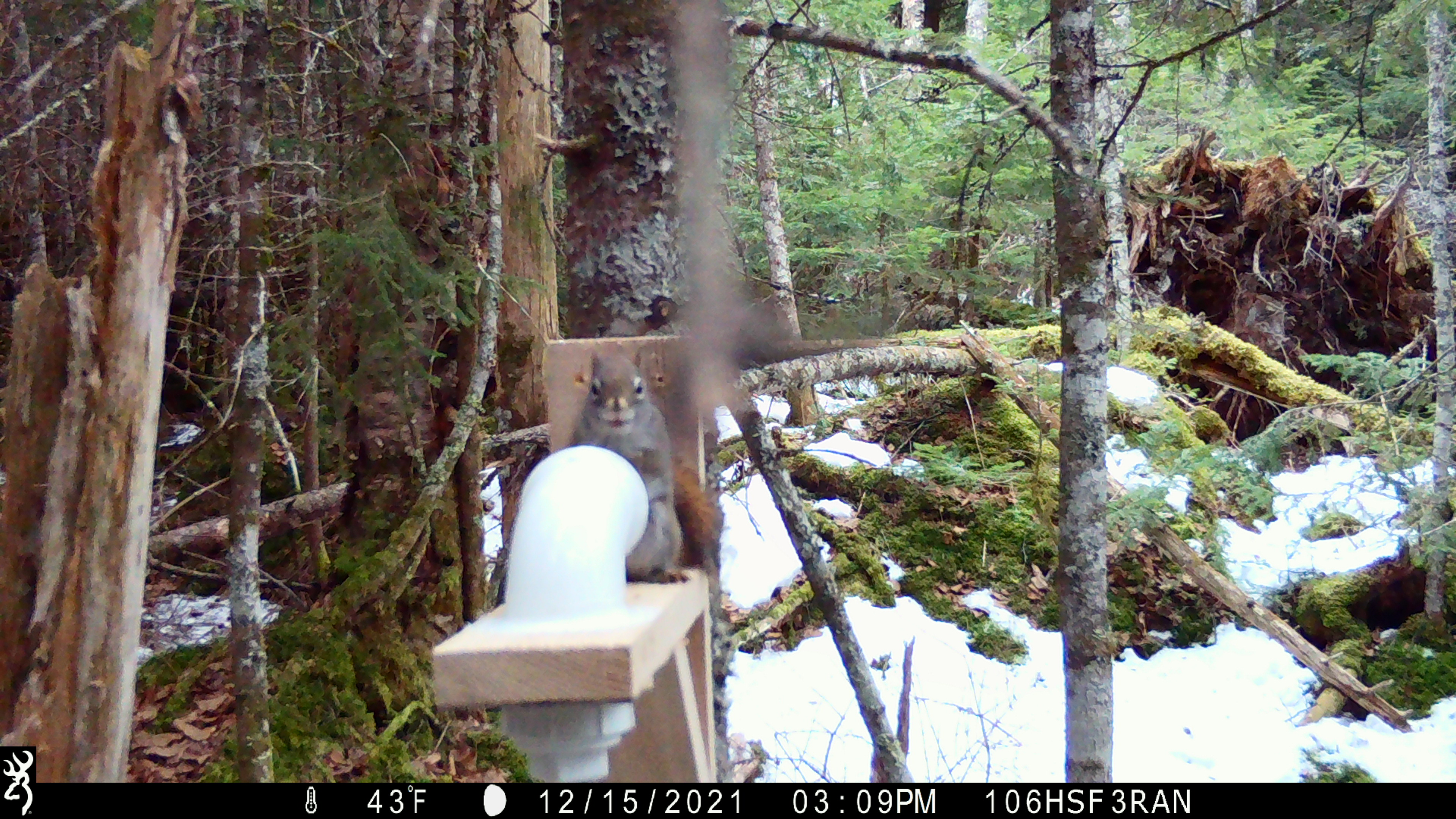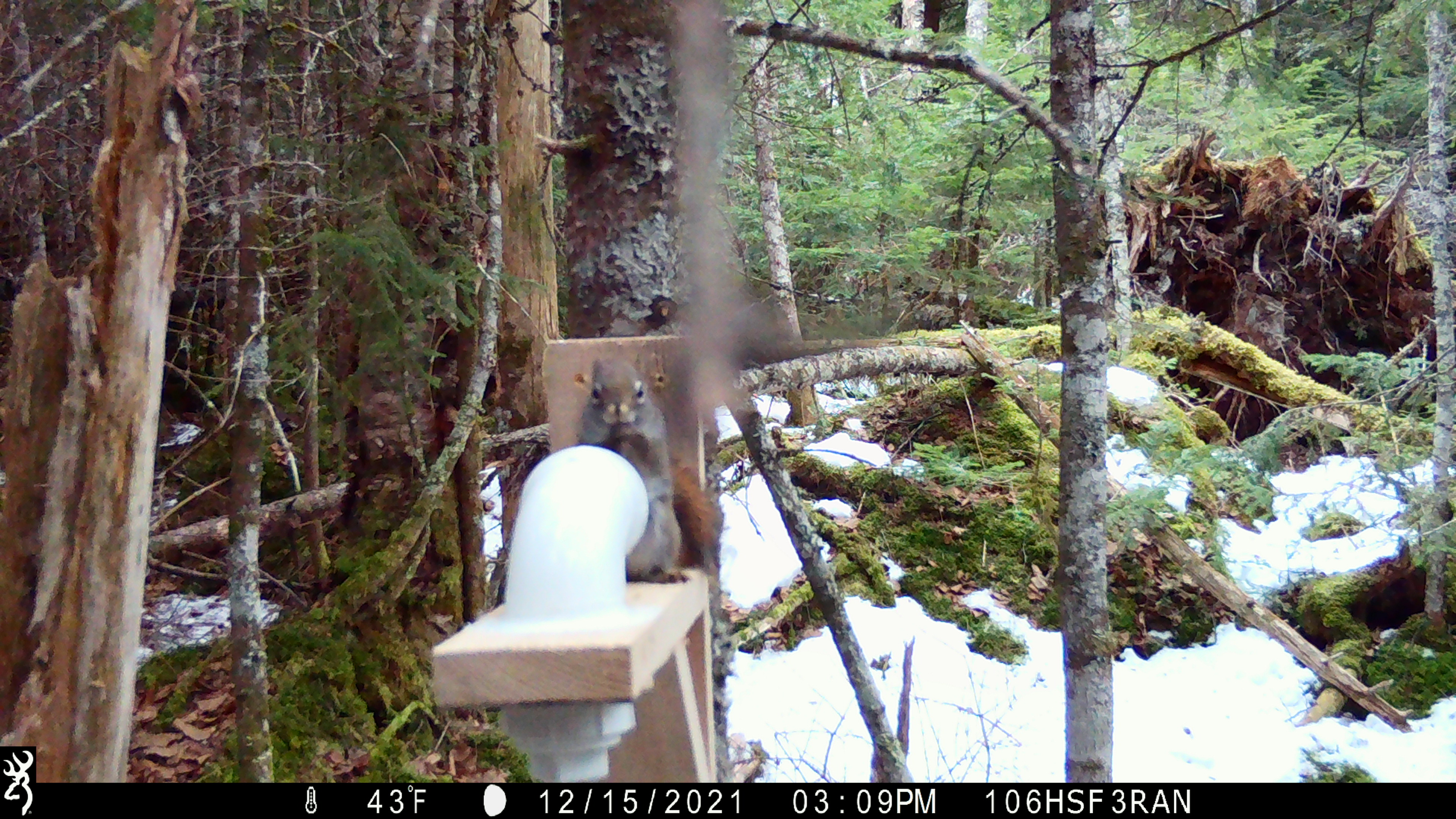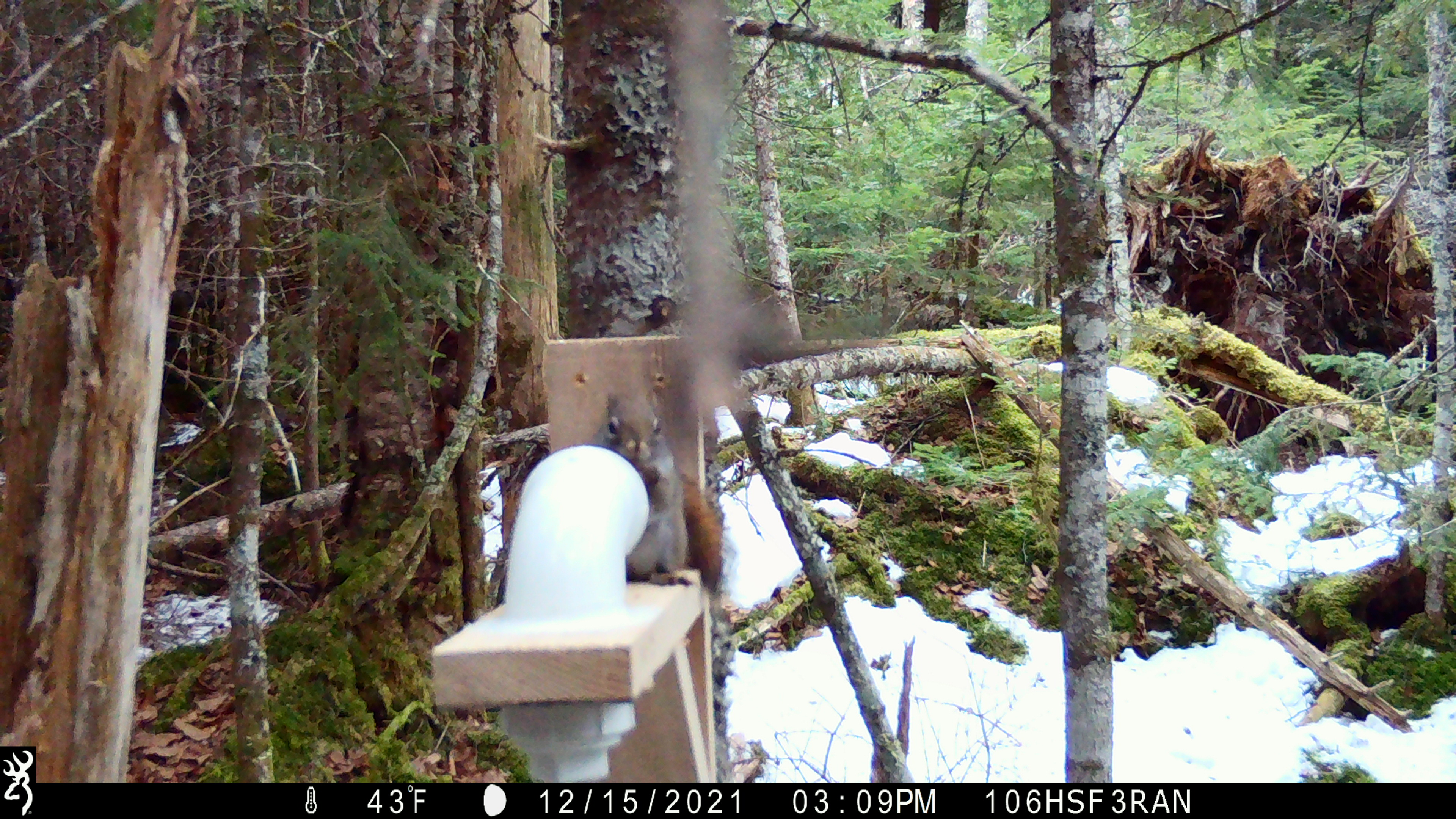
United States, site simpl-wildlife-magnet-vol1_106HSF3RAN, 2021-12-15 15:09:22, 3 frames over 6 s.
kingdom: Animalia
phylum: Chordata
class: Mammalia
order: Rodentia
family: Sciuridae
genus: Tamiasciurus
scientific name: Tamiasciurus hudsonicus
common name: red squirrel